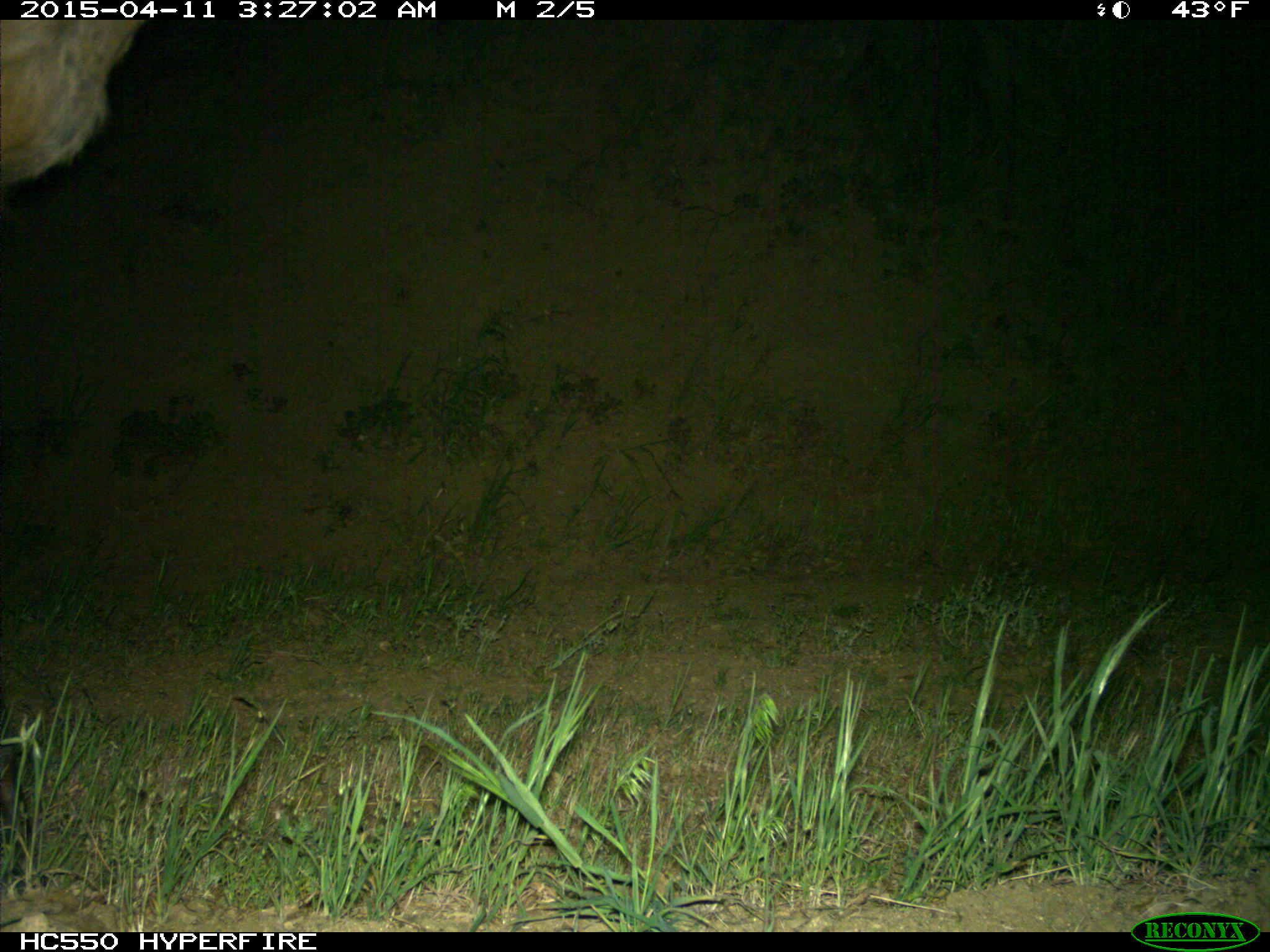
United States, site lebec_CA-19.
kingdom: Animalia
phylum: Chordata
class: Mammalia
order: Artiodactyla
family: Cervidae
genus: Cervus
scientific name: Cervus canadensis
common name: elk